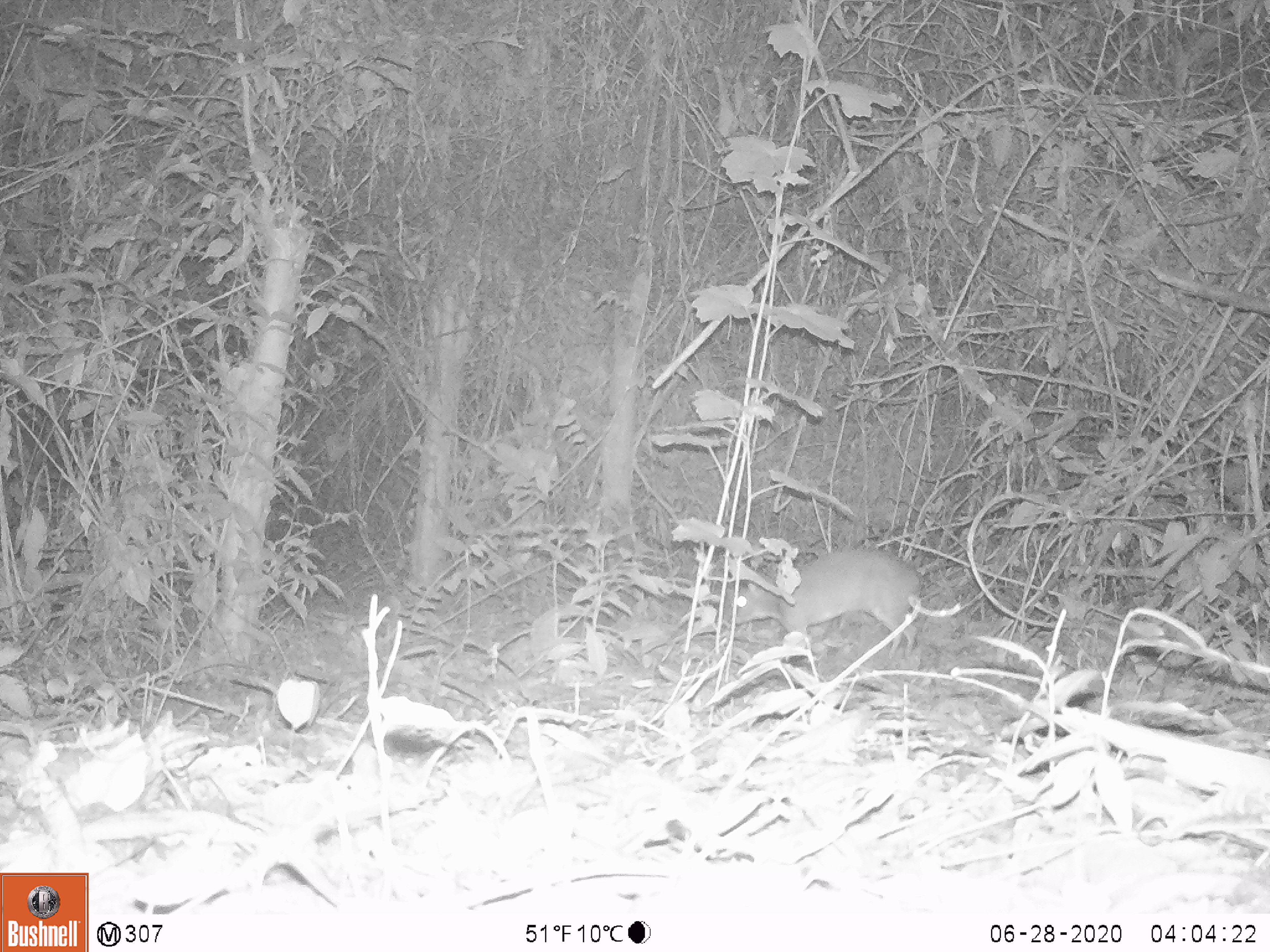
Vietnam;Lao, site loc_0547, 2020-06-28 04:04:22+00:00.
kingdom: Animalia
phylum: Chordata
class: Mammalia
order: Artiodactyla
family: Tragulidae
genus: Moschiola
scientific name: Moschiola meminna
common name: chevrotain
Chevrotain (Moschiola meminna). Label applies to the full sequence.